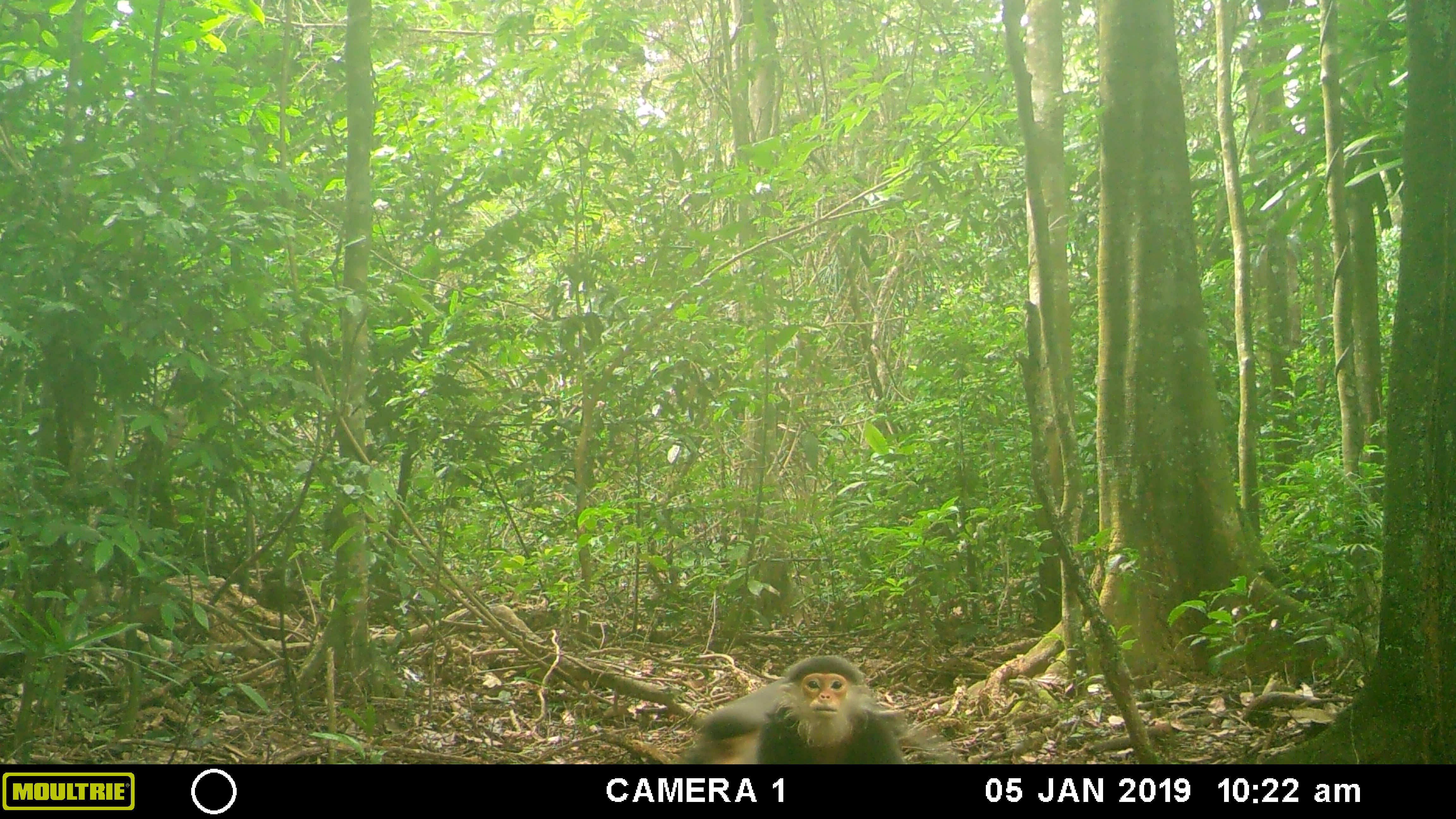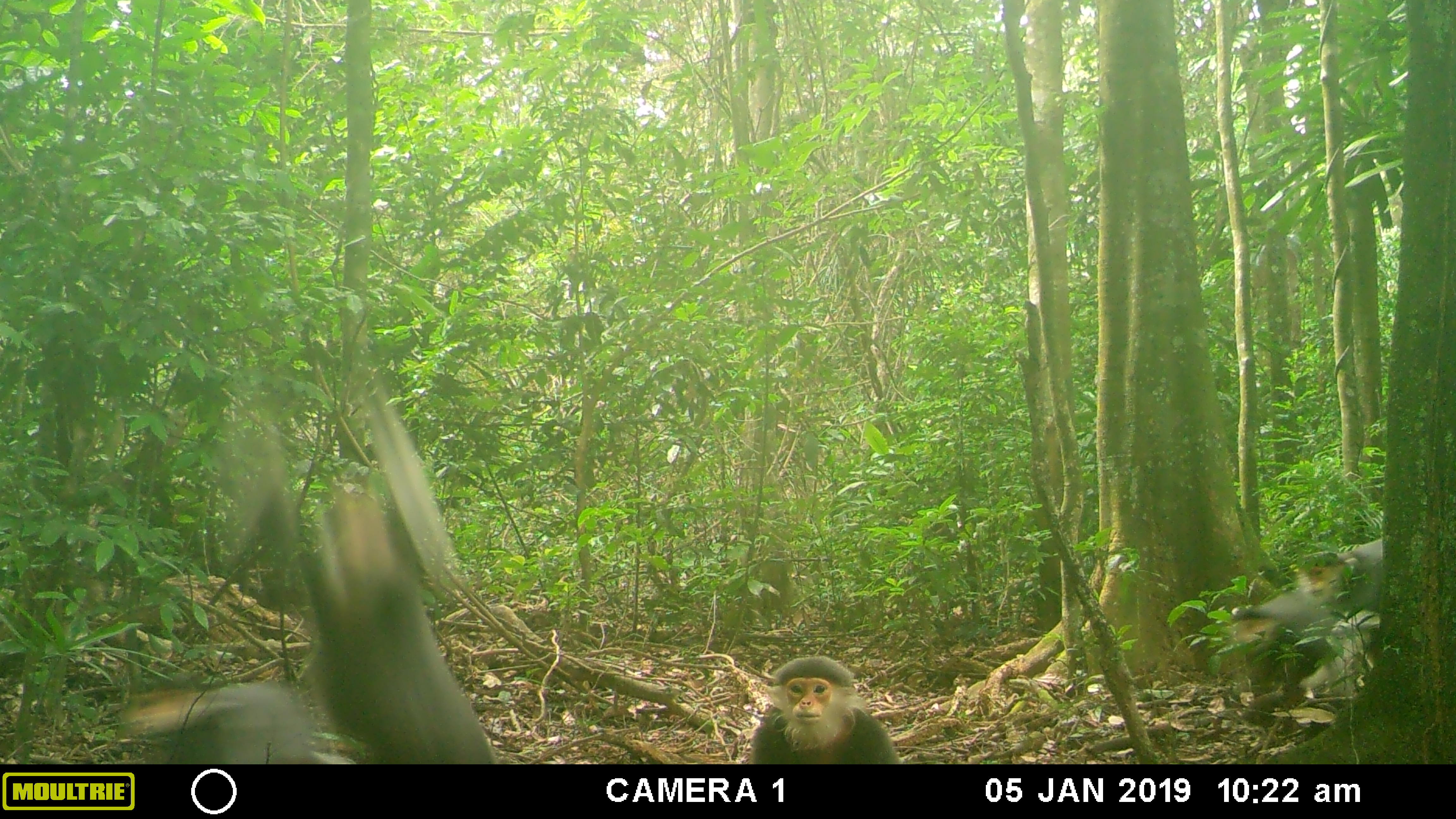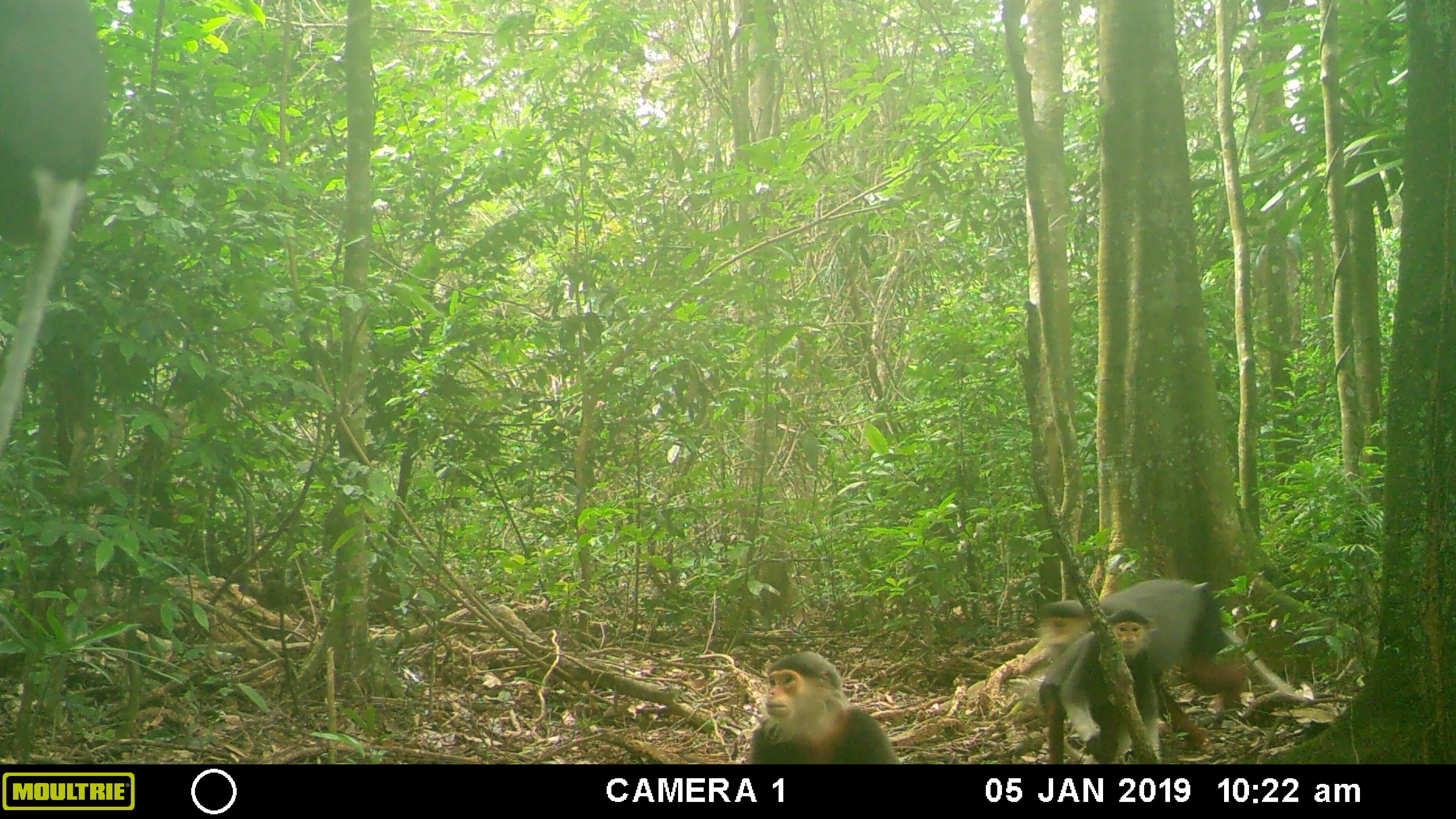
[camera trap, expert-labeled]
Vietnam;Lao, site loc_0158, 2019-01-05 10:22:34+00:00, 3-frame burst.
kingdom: Animalia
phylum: Chordata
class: Mammalia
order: Primates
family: Cercopithecidae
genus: Pygathrix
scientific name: Pygathrix nemaeus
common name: red-shanked douc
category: red shanked douc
Red shanked douc (red-shanked douc) (Pygathrix nemaeus). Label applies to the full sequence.